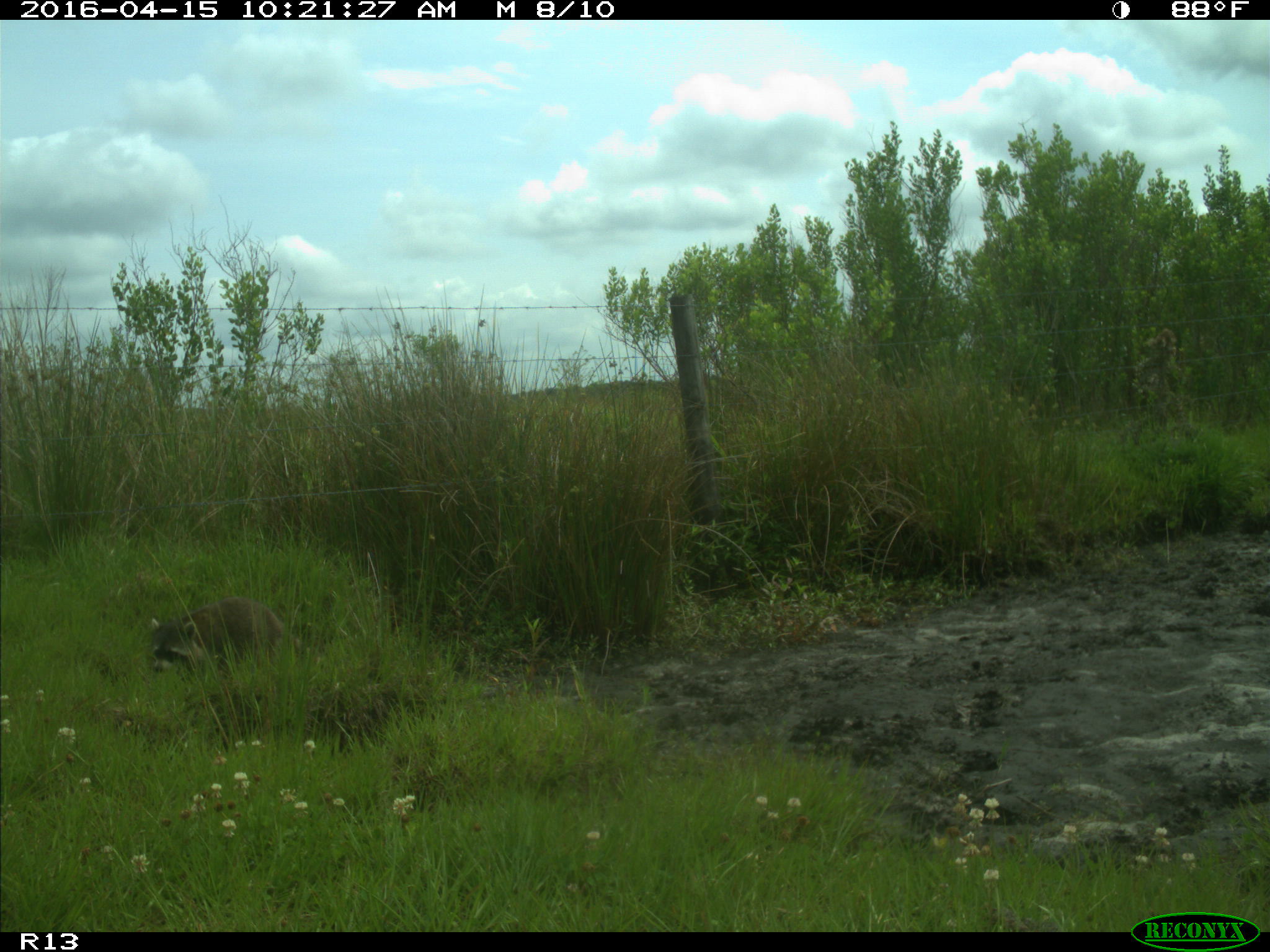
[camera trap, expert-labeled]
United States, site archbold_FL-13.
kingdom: Animalia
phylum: Chordata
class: Mammalia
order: Carnivora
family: Procyonidae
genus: Procyon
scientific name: Procyon lotor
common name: common raccoon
Procyon lotor (common raccoon).